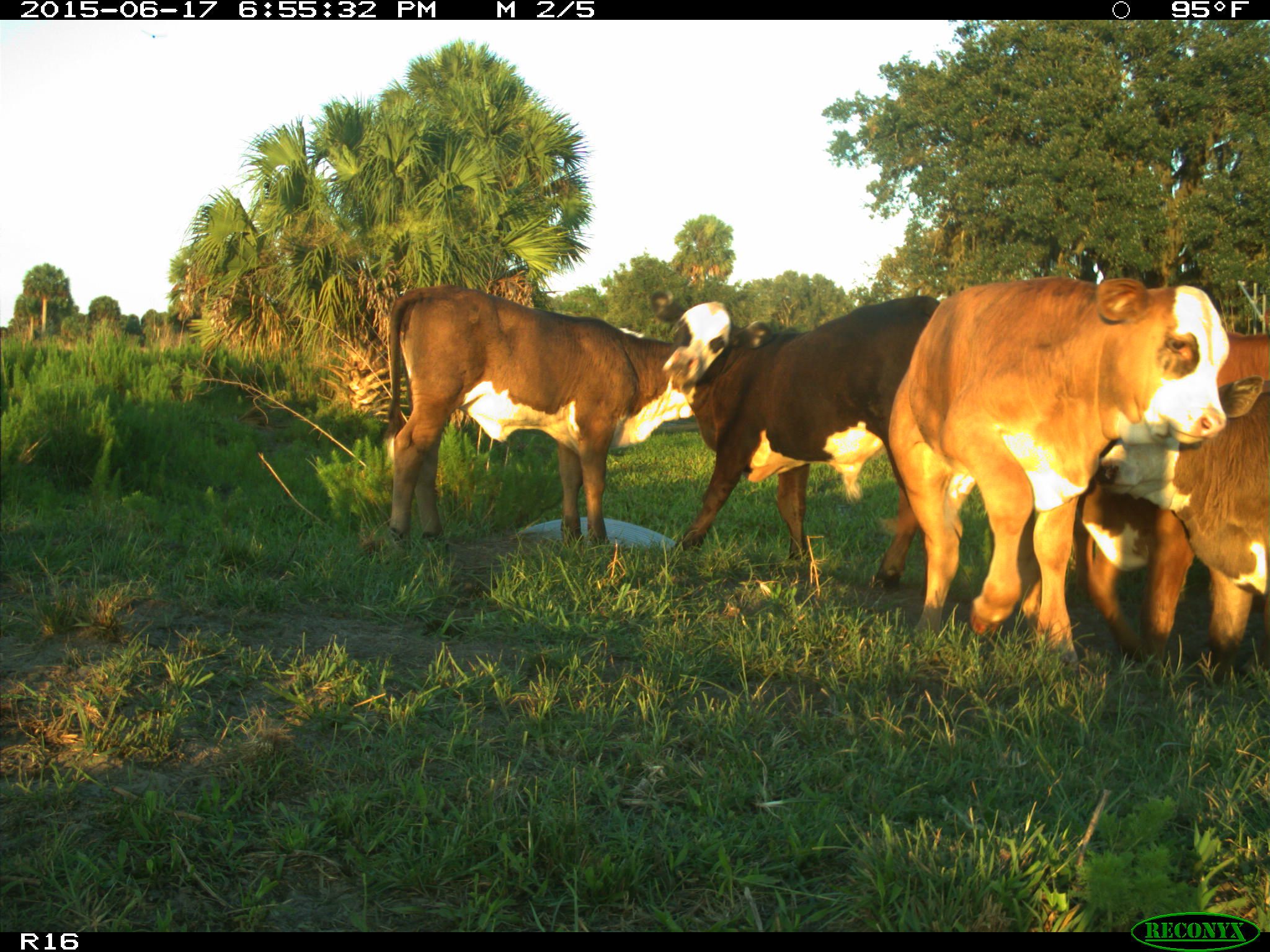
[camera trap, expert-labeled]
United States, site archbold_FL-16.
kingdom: Animalia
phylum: Chordata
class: Mammalia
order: Artiodactyla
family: Bovidae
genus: Bos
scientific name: Bos taurus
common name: domestic cow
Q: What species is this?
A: Bos taurus (domestic cow).